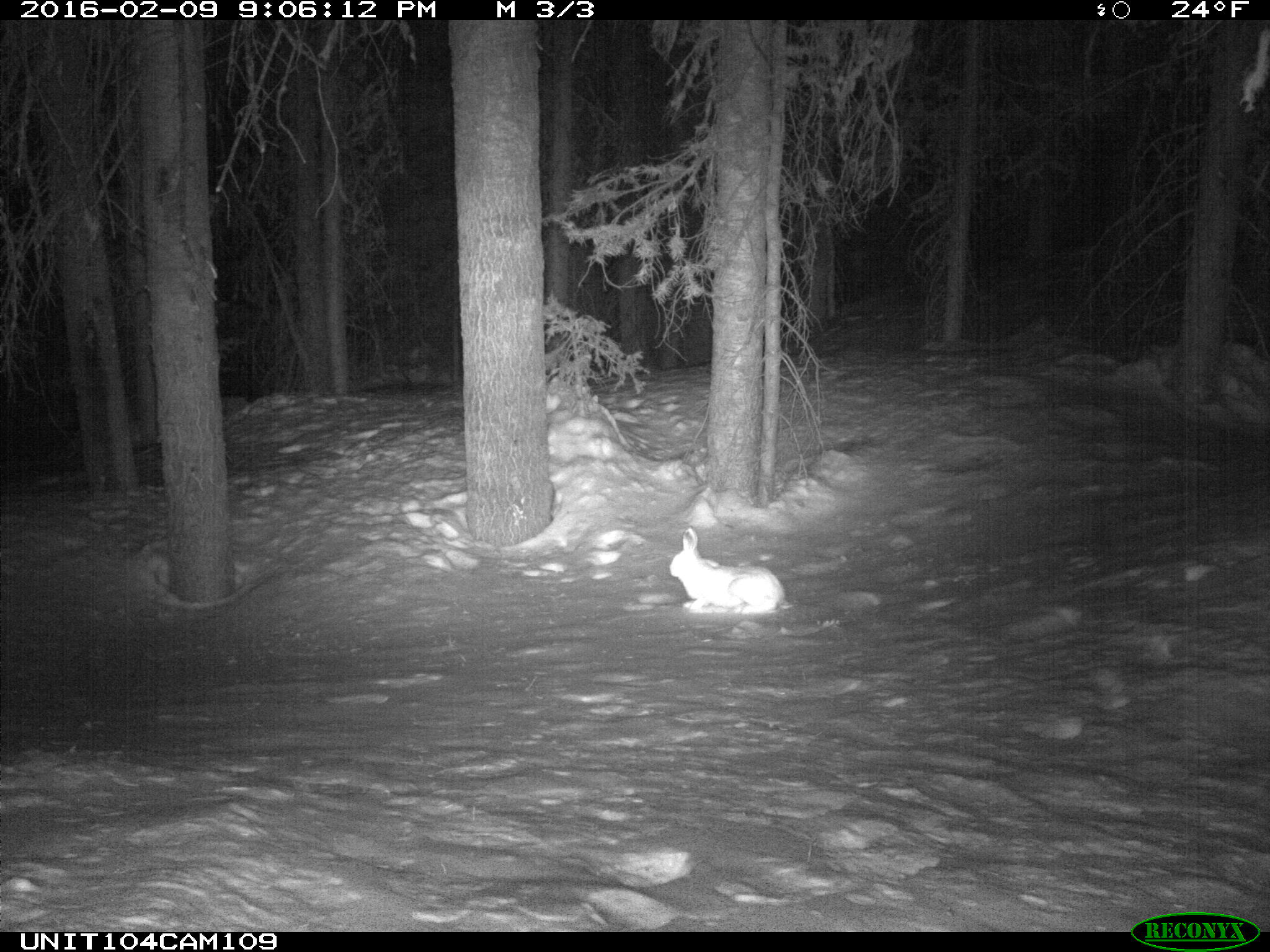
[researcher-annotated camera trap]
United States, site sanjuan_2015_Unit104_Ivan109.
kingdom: Animalia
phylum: Chordata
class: Mammalia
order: Lagomorpha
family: Leporidae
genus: Lepus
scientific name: Lepus americanus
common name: snowshoe hare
Lepus americanus (snowshoe hare).